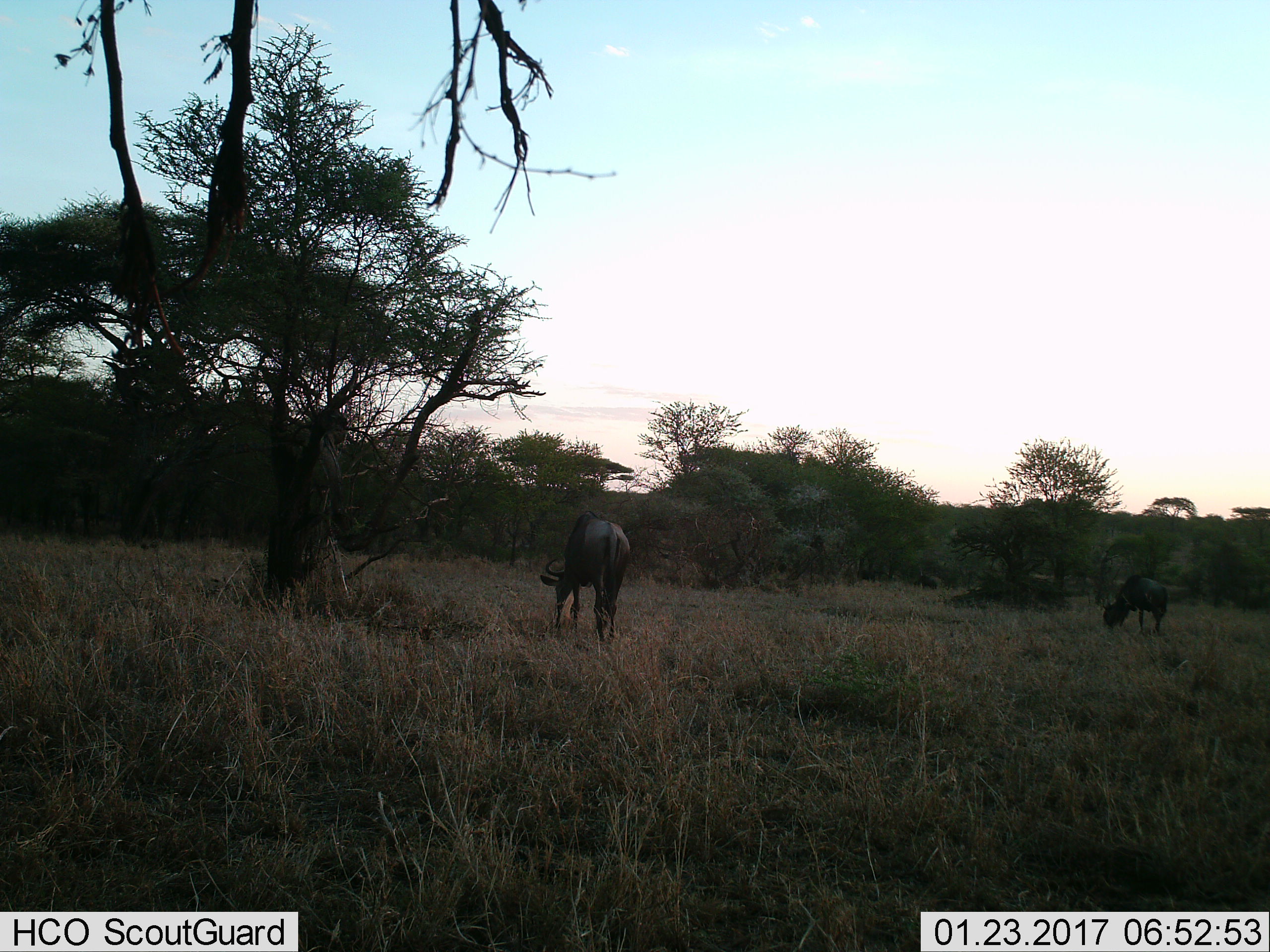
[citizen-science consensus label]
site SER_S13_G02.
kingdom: Animalia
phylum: Chordata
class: Mammalia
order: Artiodactyla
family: Bovidae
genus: Connochaetes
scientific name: Connochaetes taurinus taurinus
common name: blue wildebeest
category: wildebeestblue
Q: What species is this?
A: Wildebeestblue (blue wildebeest) (Connochaetes taurinus taurinus).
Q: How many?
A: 2.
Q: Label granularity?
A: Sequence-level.